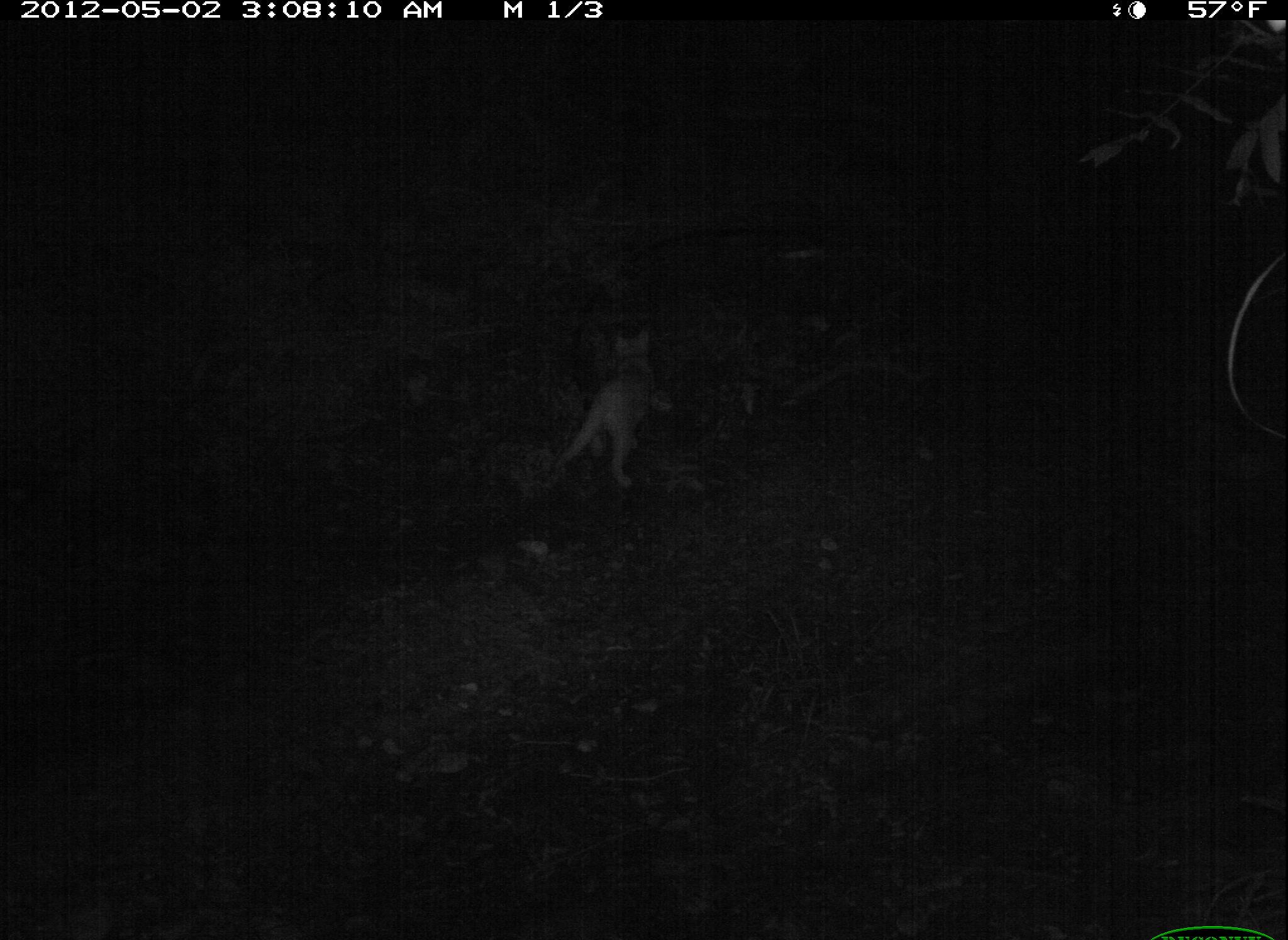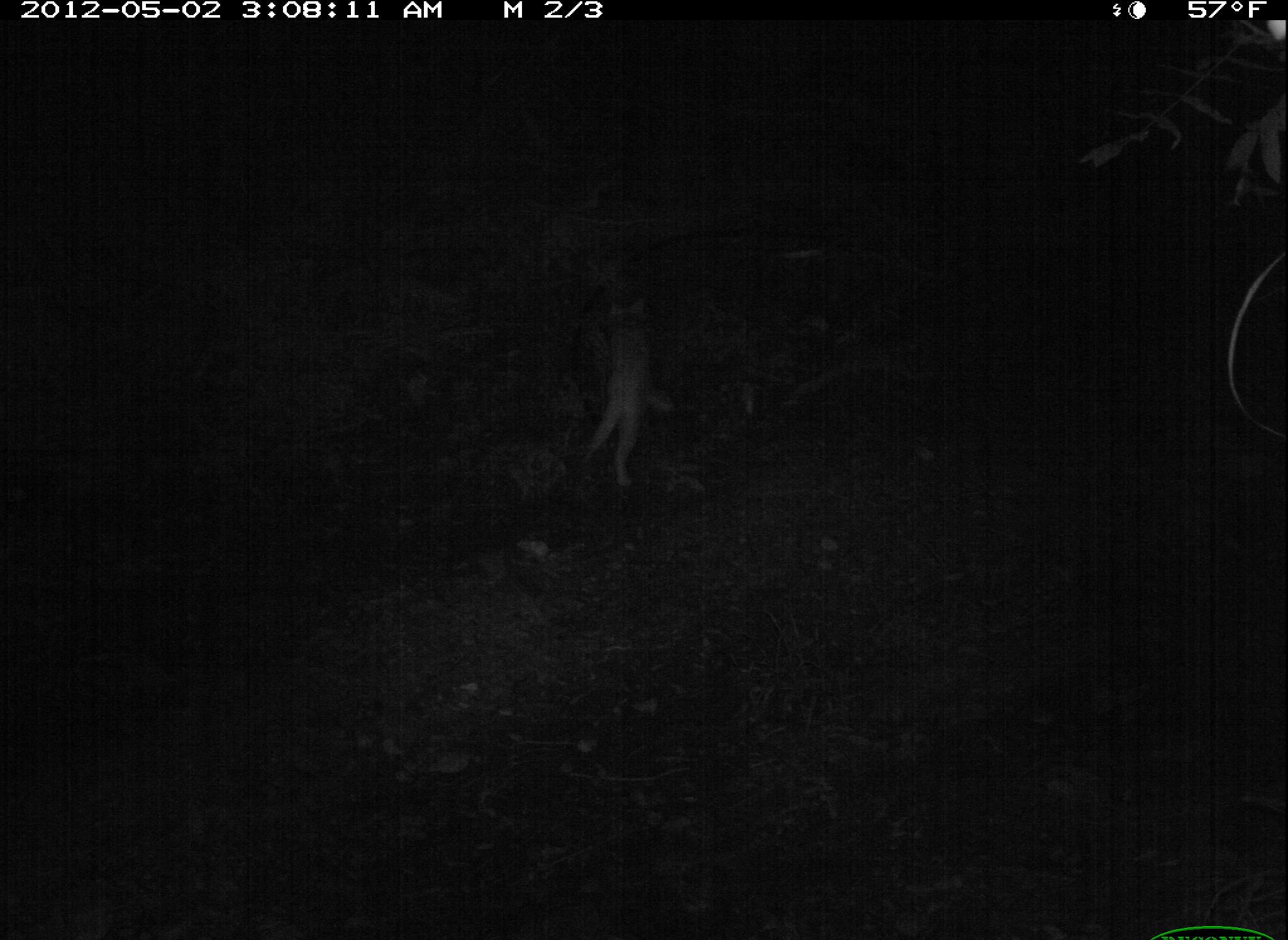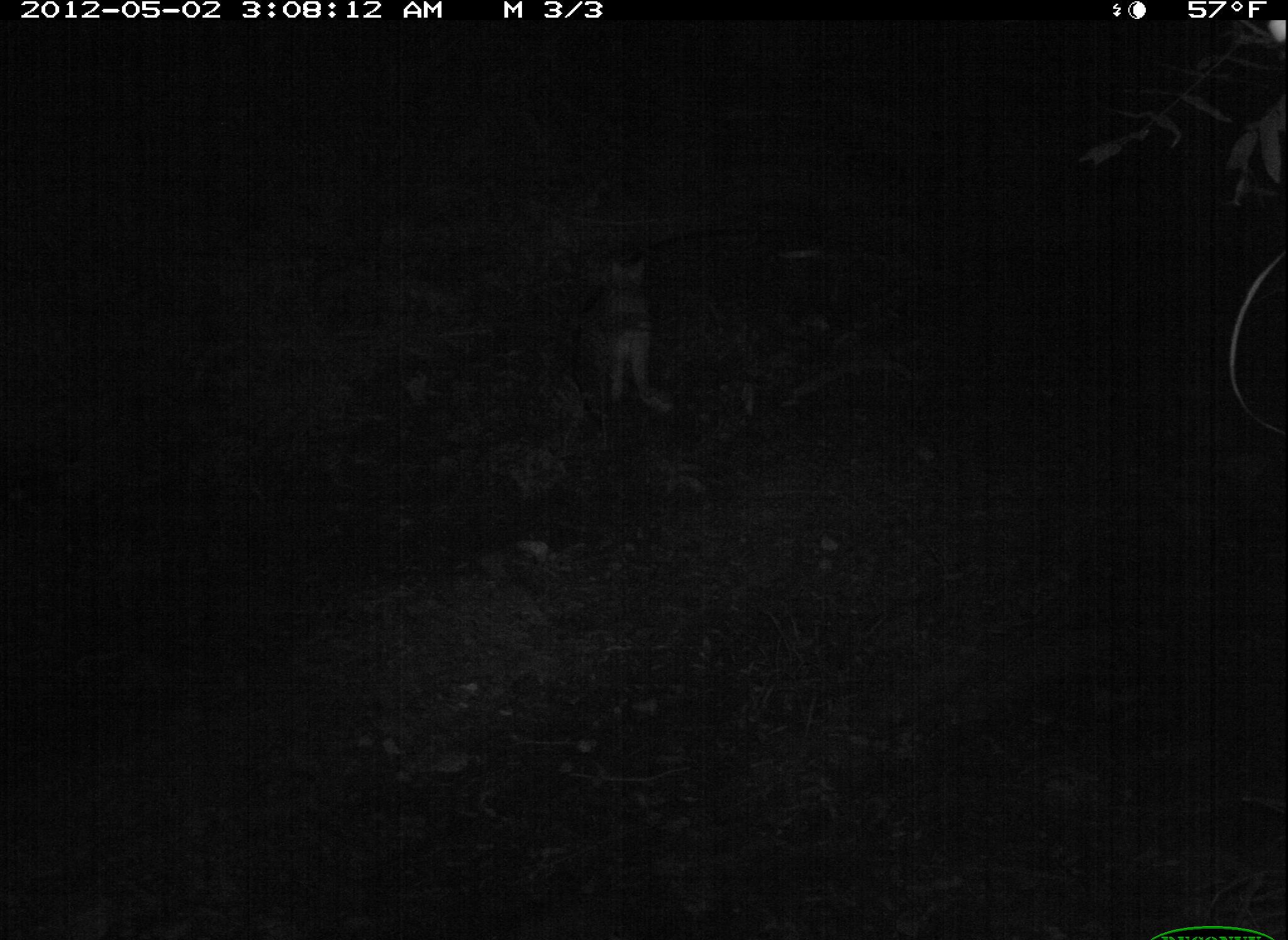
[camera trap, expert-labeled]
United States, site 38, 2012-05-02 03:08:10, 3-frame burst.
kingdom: Animalia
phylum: Chordata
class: Mammalia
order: Carnivora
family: Felidae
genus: Felis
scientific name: Felis catus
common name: cat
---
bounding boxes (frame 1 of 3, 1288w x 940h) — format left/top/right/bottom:
cat: 546/319/686/496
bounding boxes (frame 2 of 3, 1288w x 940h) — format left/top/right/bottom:
cat: 562/279/681/509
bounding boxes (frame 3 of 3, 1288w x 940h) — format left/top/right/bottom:
cat: 592/238/686/428